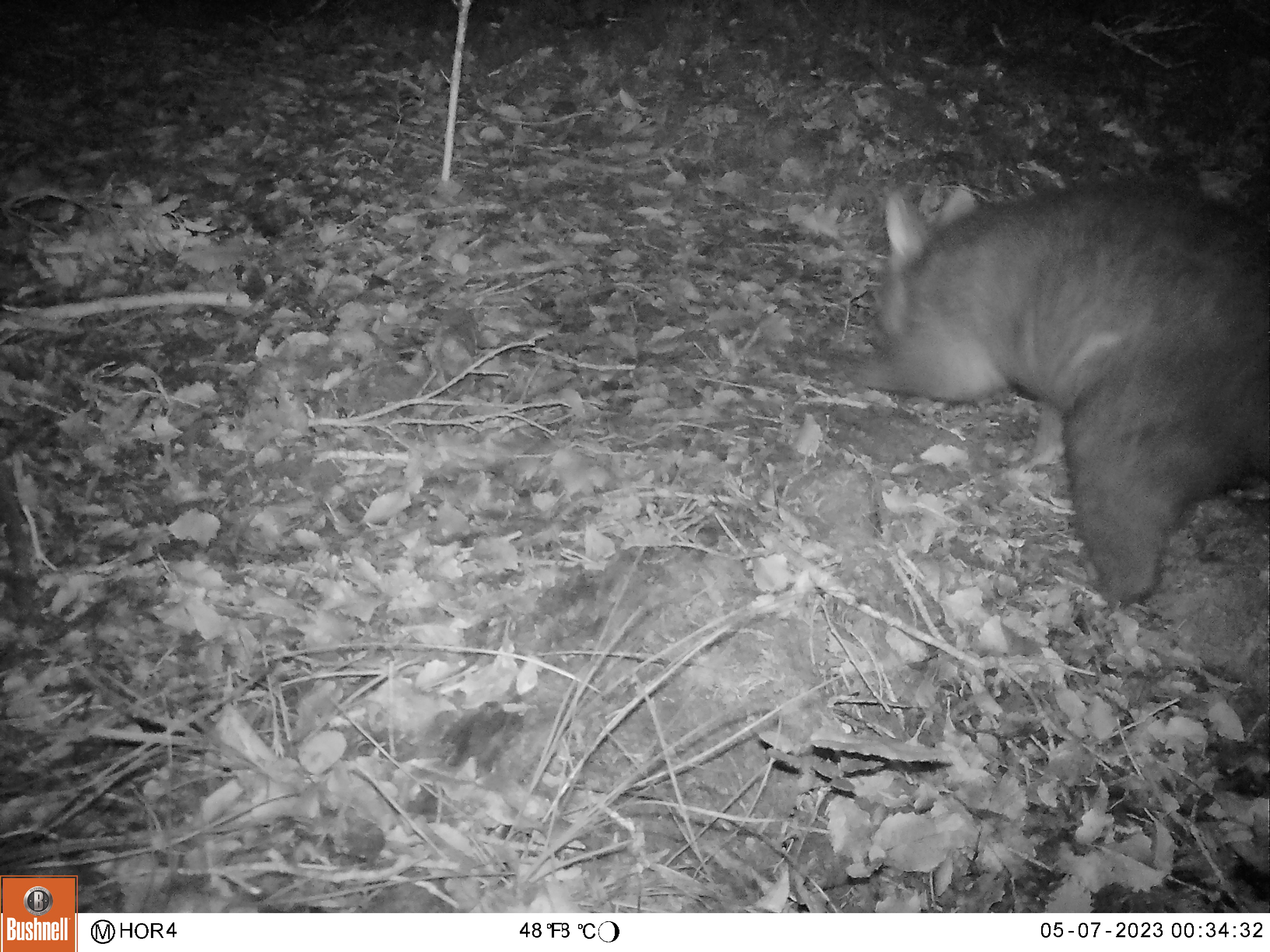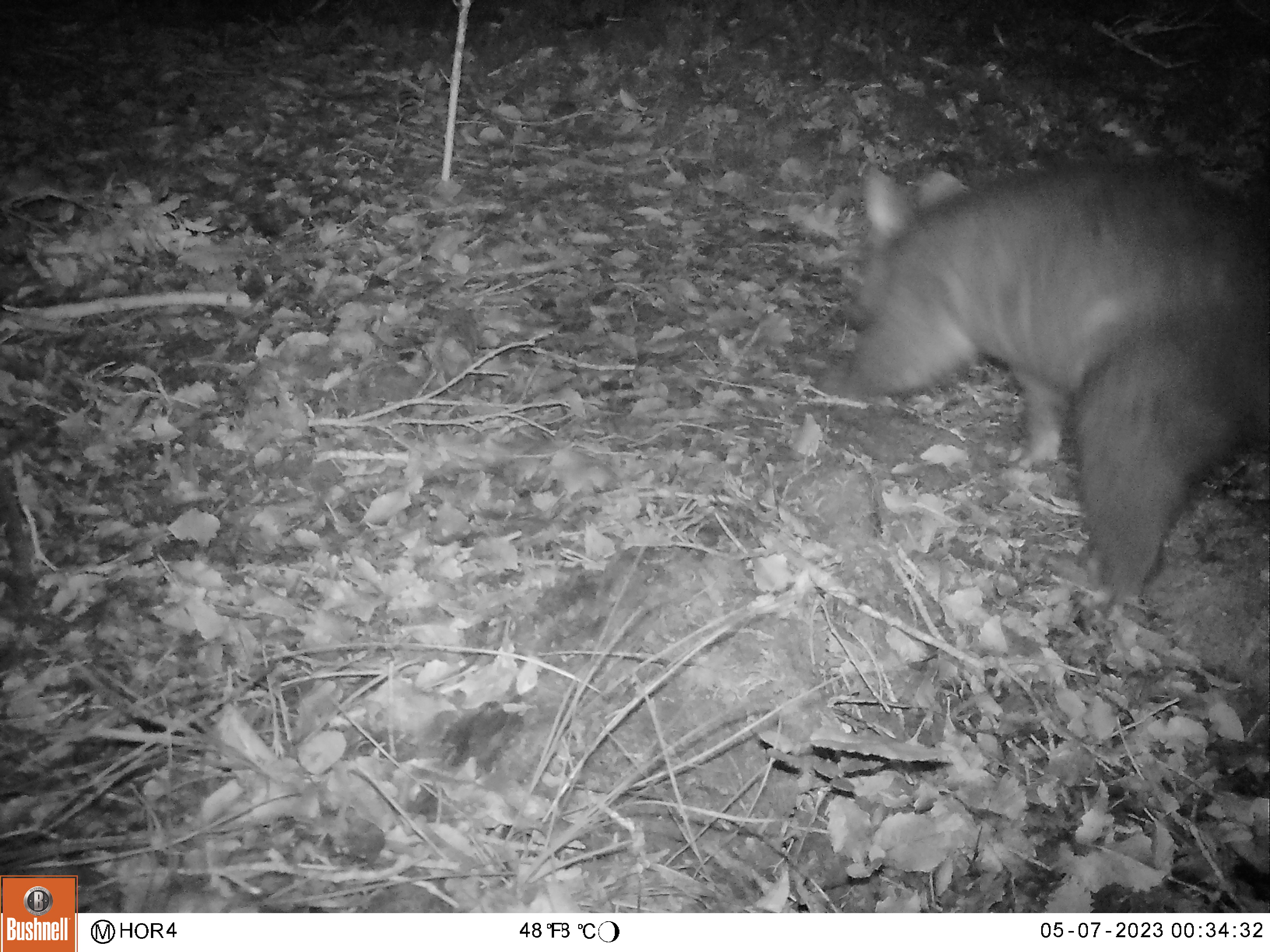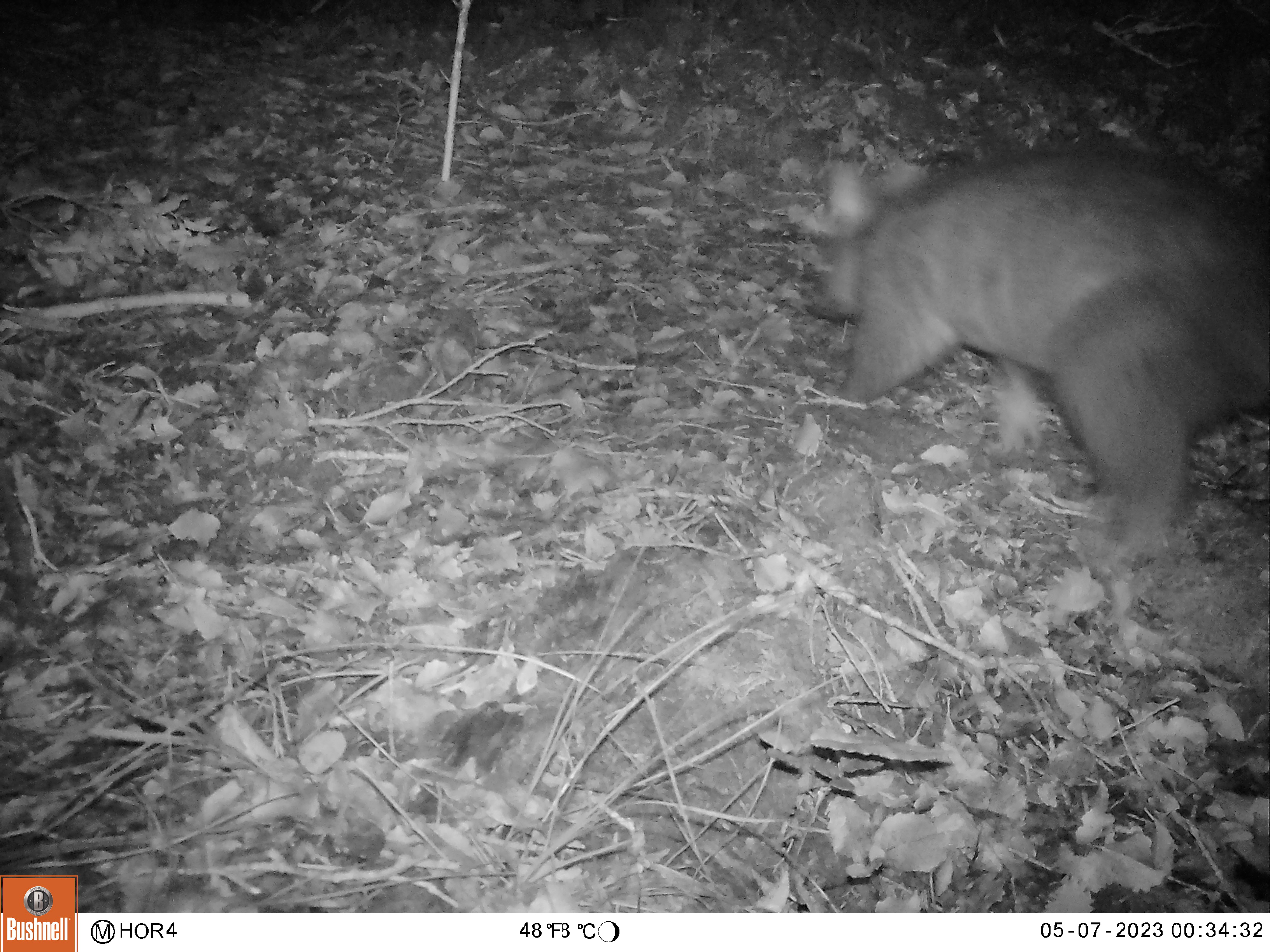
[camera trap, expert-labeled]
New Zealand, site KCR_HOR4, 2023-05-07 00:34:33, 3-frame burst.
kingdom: Animalia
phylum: Chordata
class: Mammalia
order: Diprotodontia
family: Phalangeridae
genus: Trichosurus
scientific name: Trichosurus vulpecula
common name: common brushtail possum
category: possum